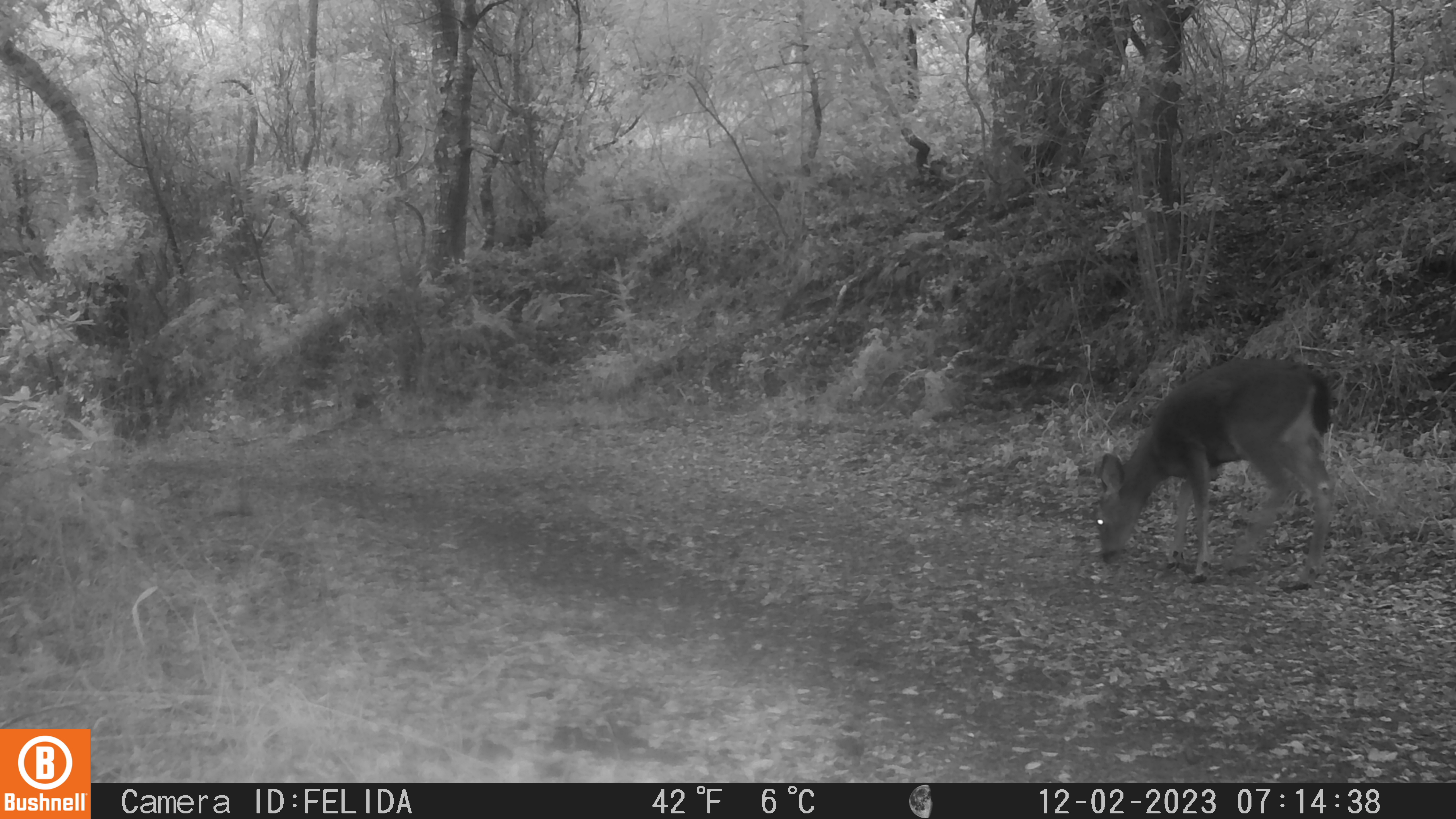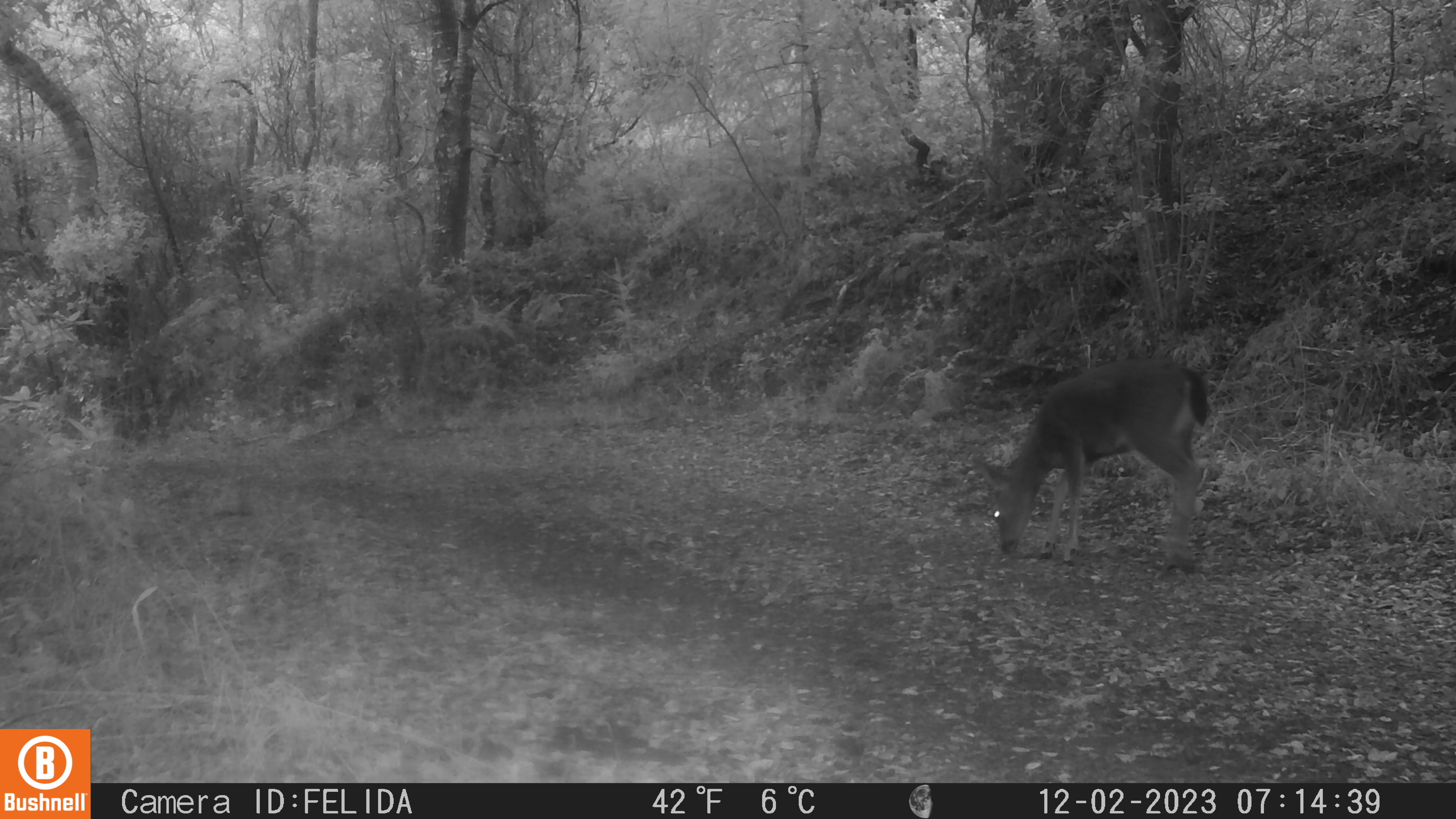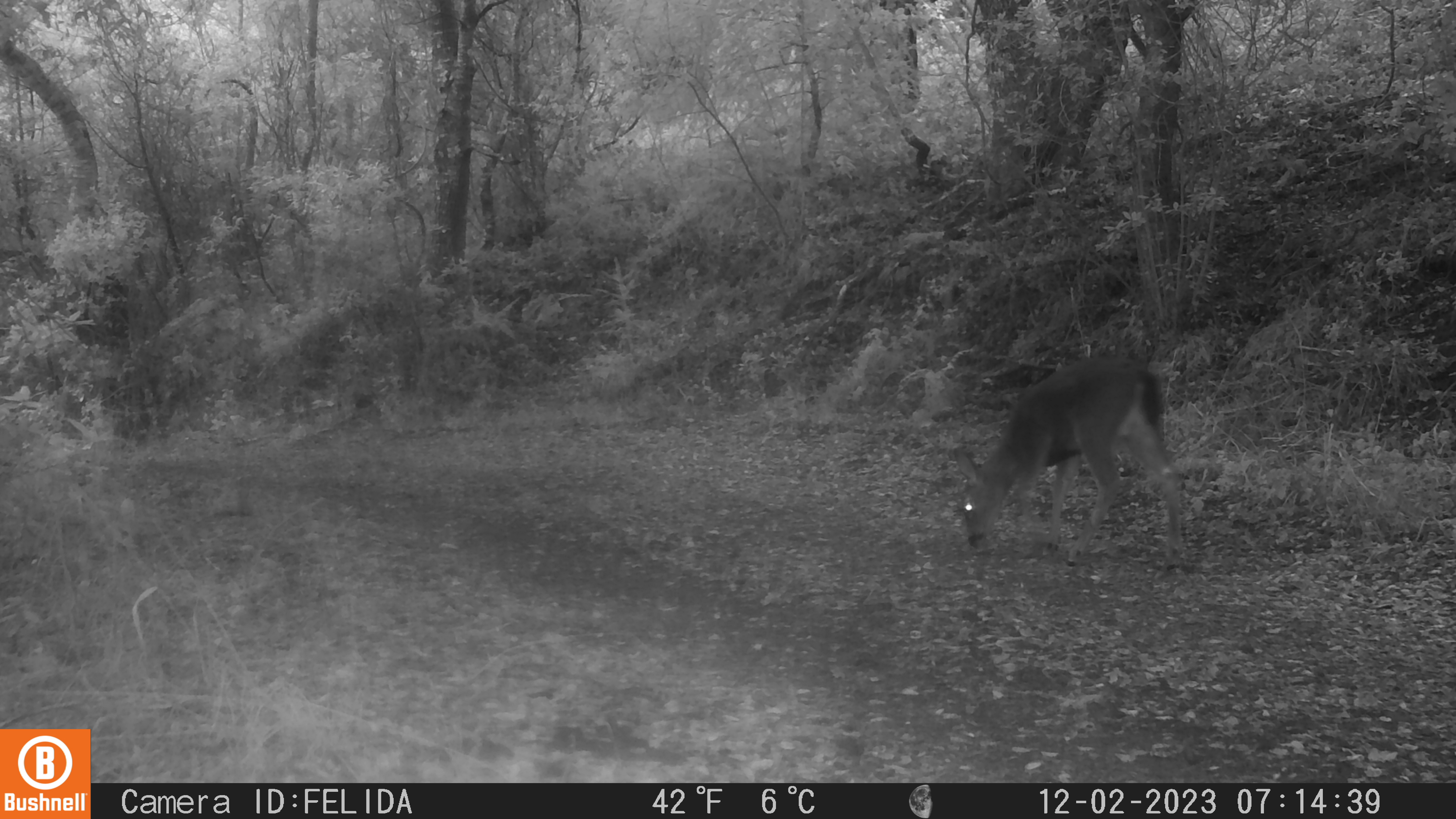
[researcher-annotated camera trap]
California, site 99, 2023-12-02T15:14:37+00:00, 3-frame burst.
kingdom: Animalia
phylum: Chordata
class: Mammalia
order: Artiodactyla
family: Cervidae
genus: Odocoileus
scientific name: Odocoileus hemionus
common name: mule deer